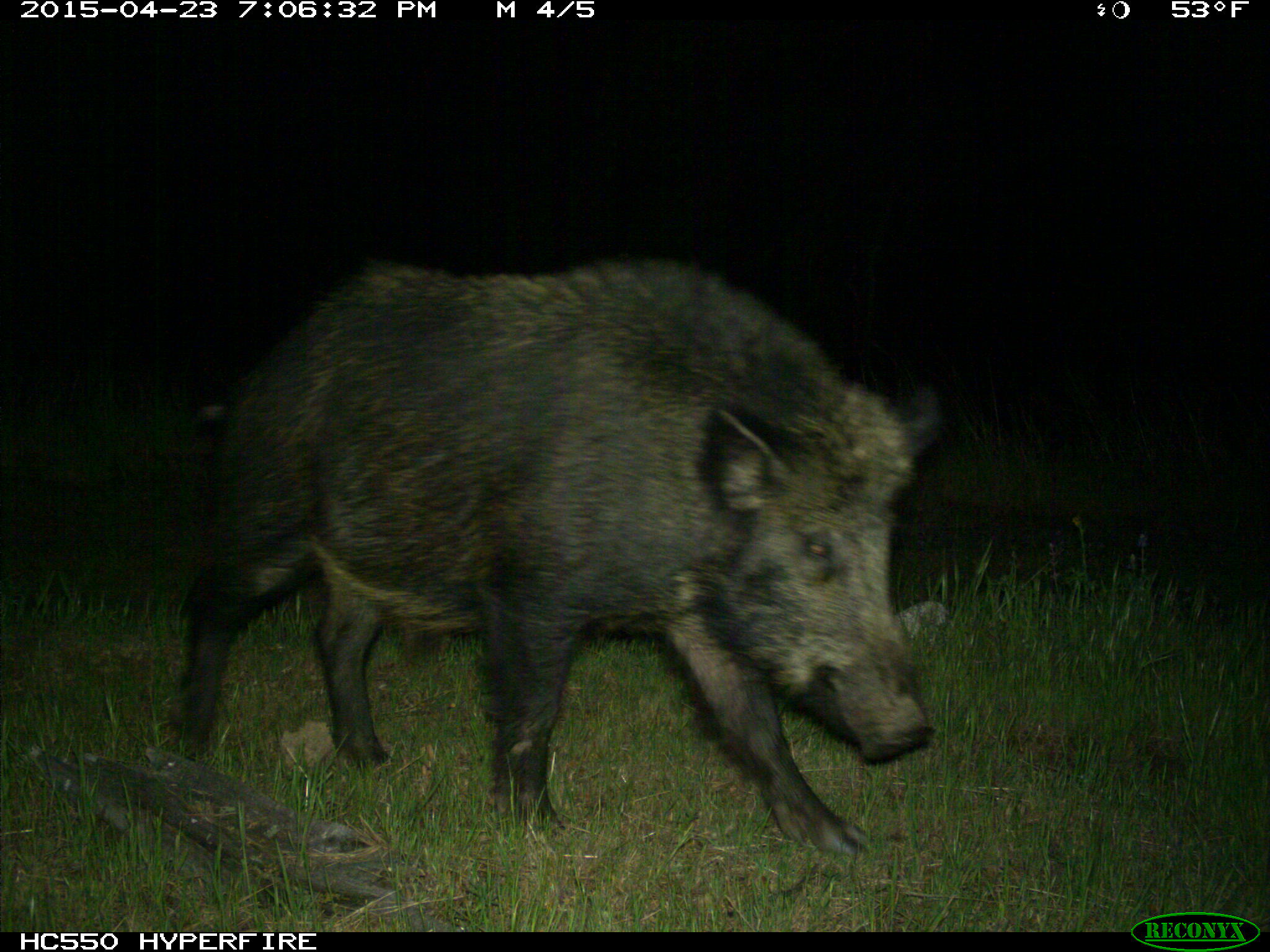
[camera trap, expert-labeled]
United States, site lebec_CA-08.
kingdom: Animalia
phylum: Chordata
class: Mammalia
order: Artiodactyla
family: Suidae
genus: Sus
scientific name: Sus scrofa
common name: wild boar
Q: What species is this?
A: Sus scrofa (wild boar).